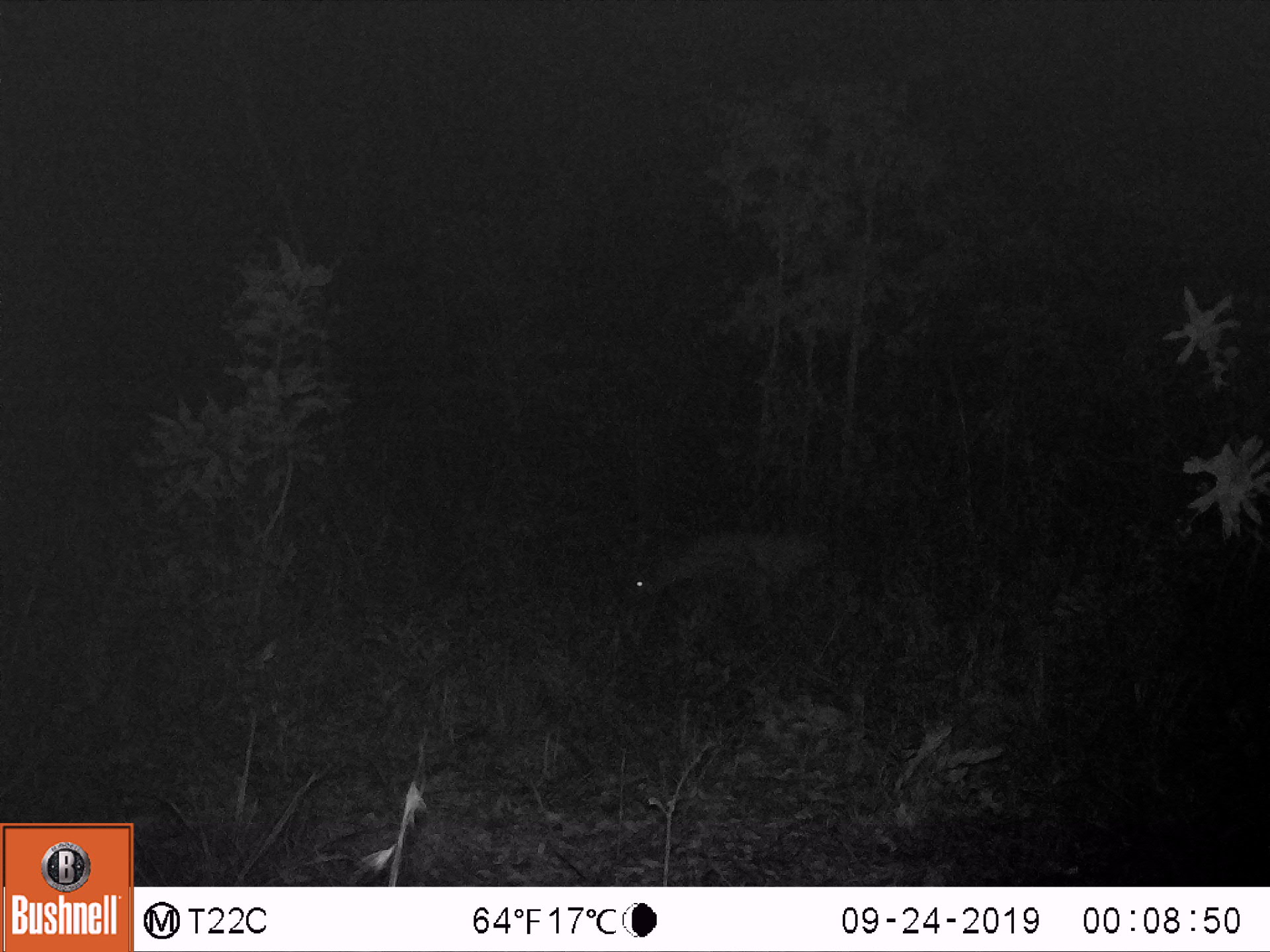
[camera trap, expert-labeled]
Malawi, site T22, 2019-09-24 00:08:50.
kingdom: Animalia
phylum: Chordata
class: Mammalia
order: Artiodactyla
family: Bovidae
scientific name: Antilopinae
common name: small antelope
Small antelope (Antilopinae), count 1.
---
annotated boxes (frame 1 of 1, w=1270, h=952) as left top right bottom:
small antelope: 604 515 842 646